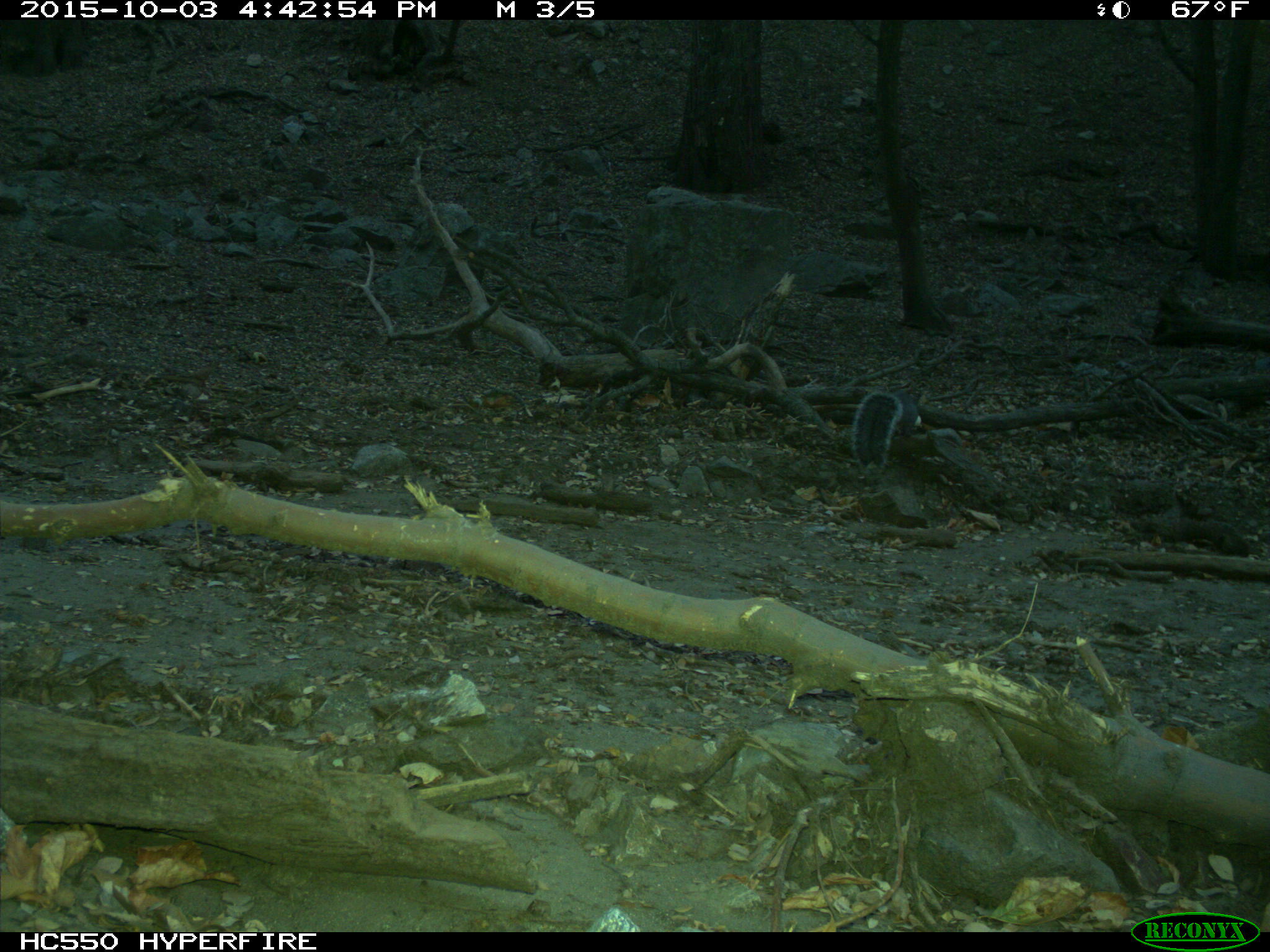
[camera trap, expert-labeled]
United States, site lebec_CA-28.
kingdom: Animalia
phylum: Chordata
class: Mammalia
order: Rodentia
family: Sciuridae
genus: Sciurus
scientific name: Sciurus carolinensis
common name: eastern gray squirrel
Sciurus carolinensis (eastern gray squirrel).